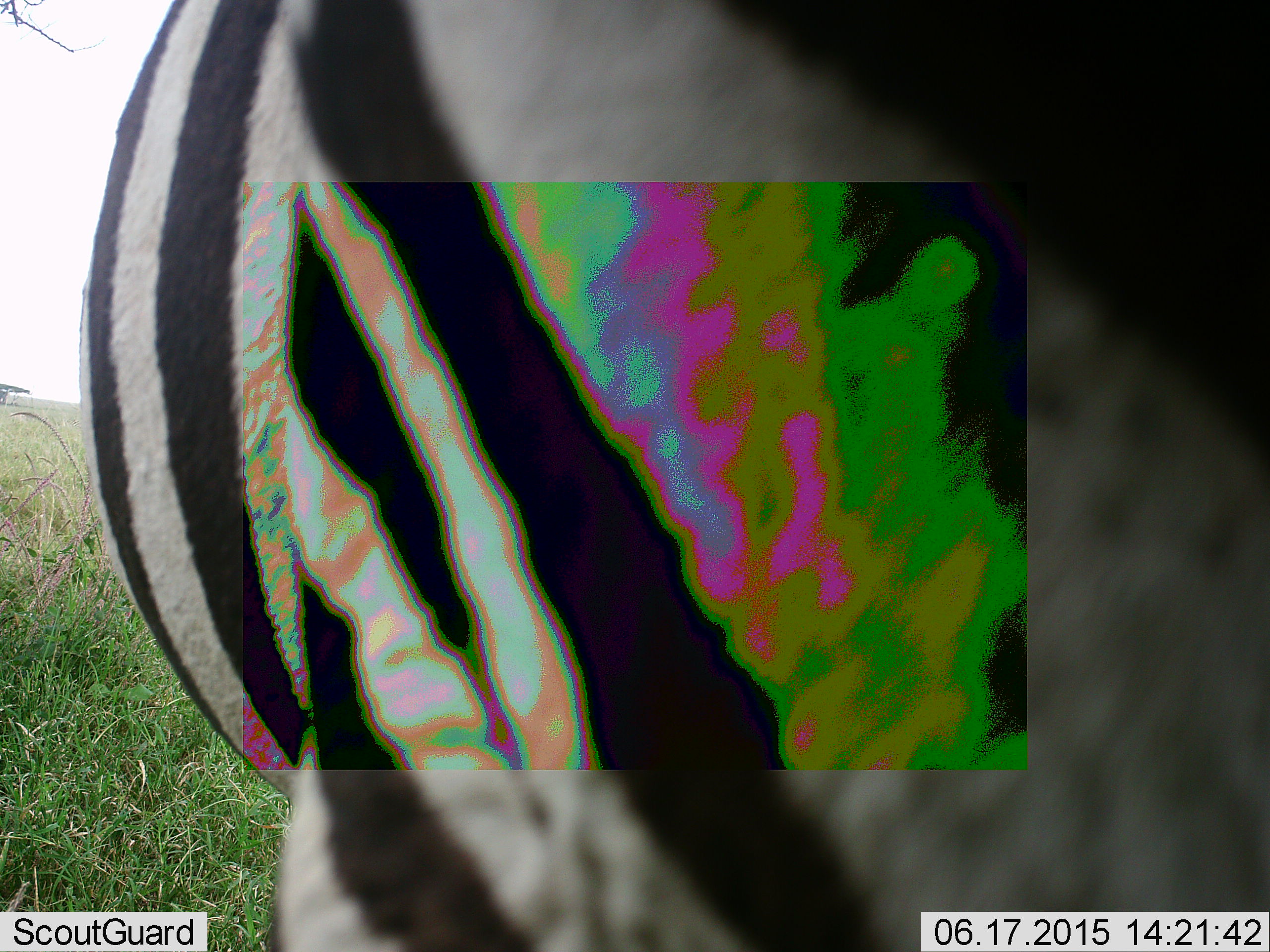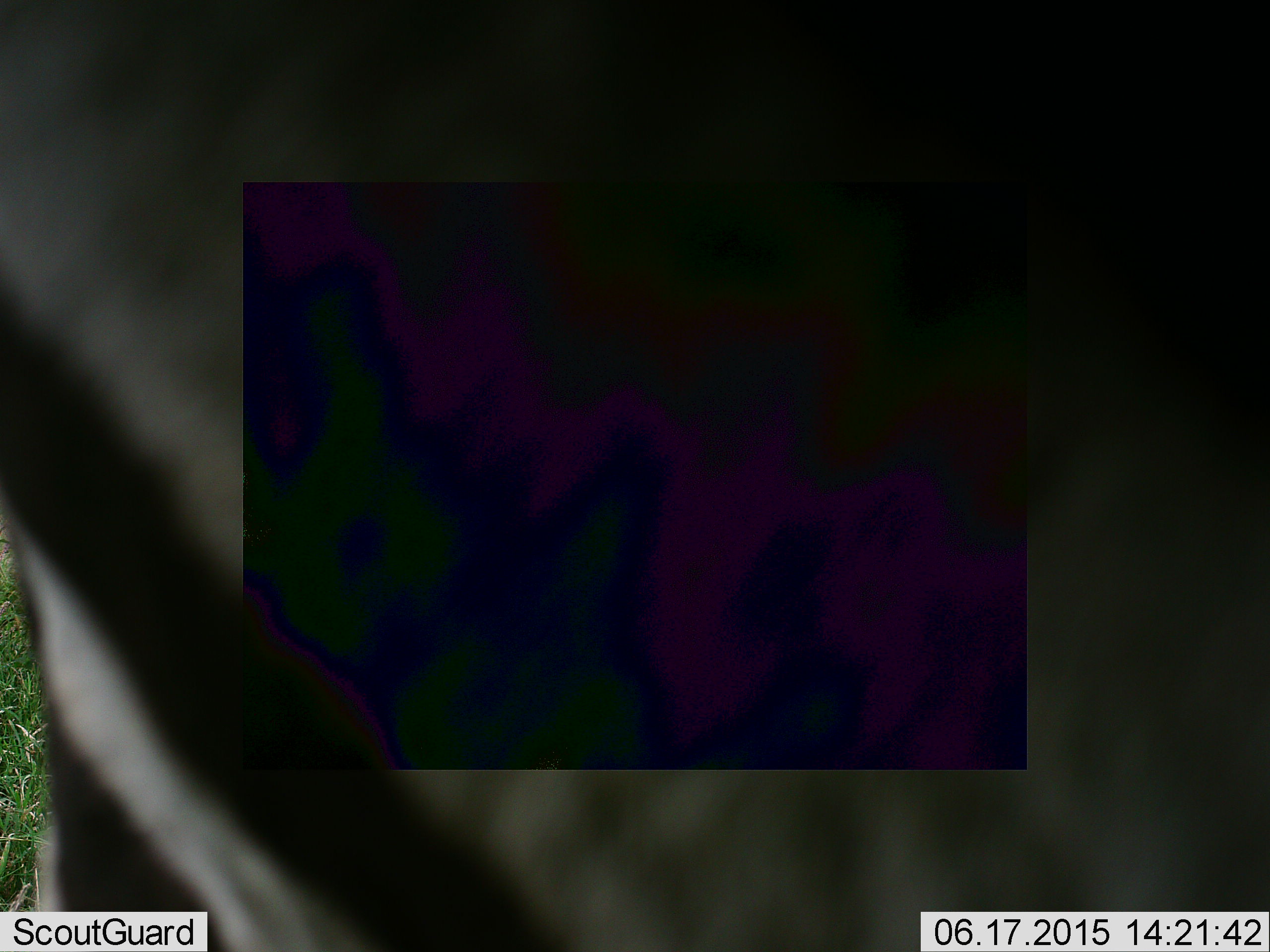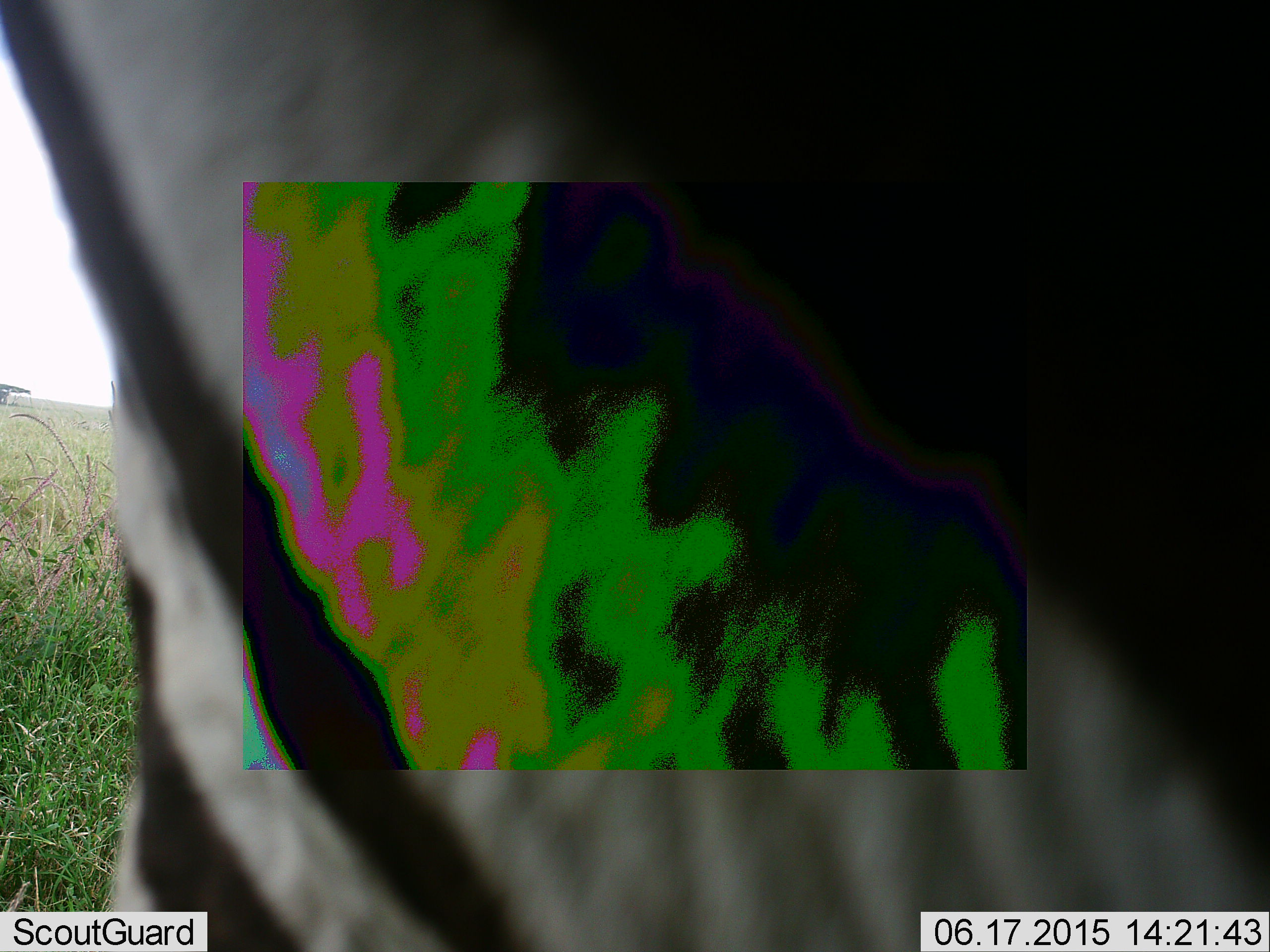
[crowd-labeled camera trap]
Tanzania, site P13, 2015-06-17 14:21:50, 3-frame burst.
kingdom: Animalia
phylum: Chordata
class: Mammalia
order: Perissodactyla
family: Equidae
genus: Equus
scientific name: Equus quagga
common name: plains zebra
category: zebra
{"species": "zebra (plains zebra) (Equus quagga)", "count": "1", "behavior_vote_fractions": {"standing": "60%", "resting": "0%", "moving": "40%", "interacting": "0%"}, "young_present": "0%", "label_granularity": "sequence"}